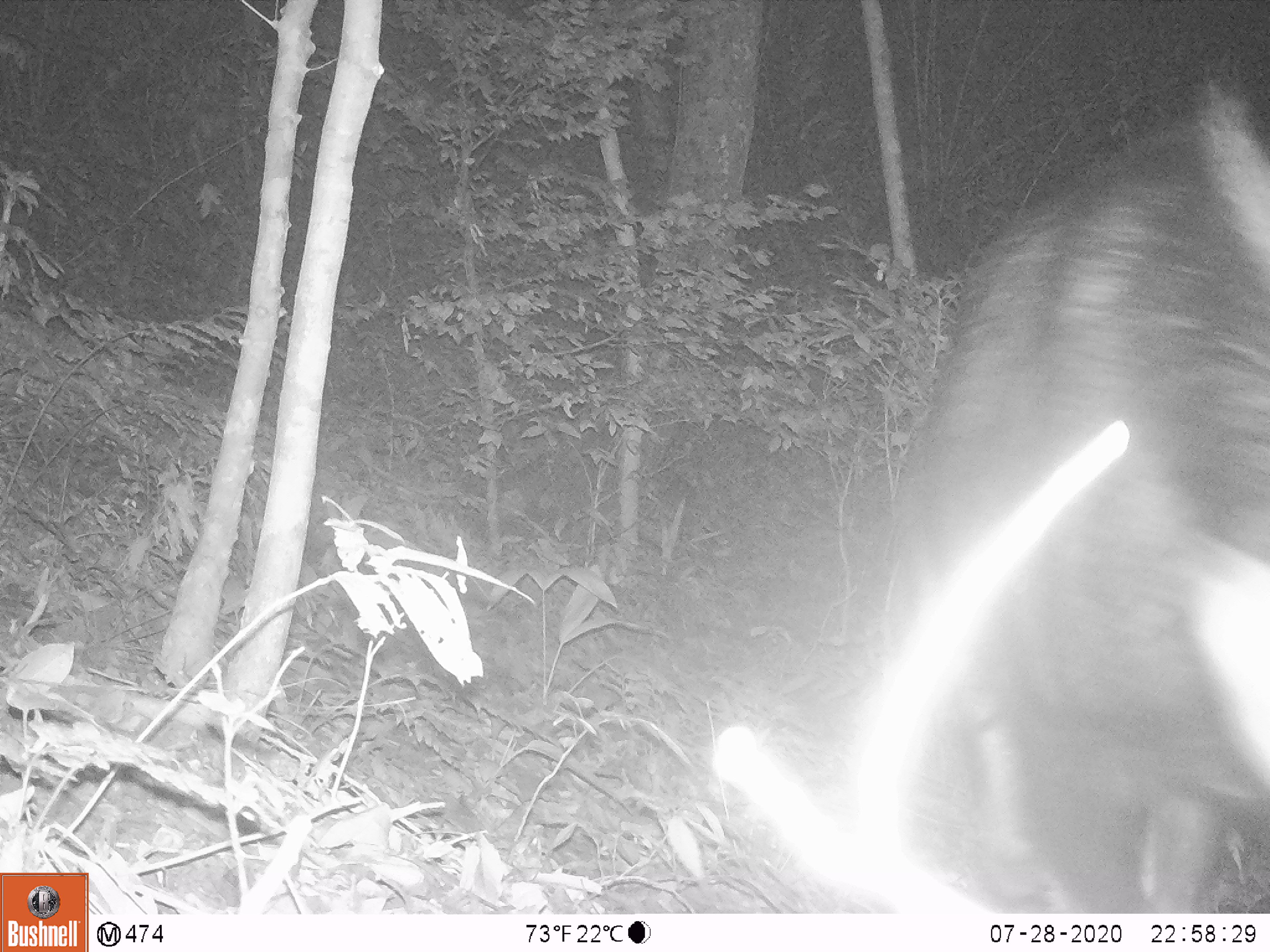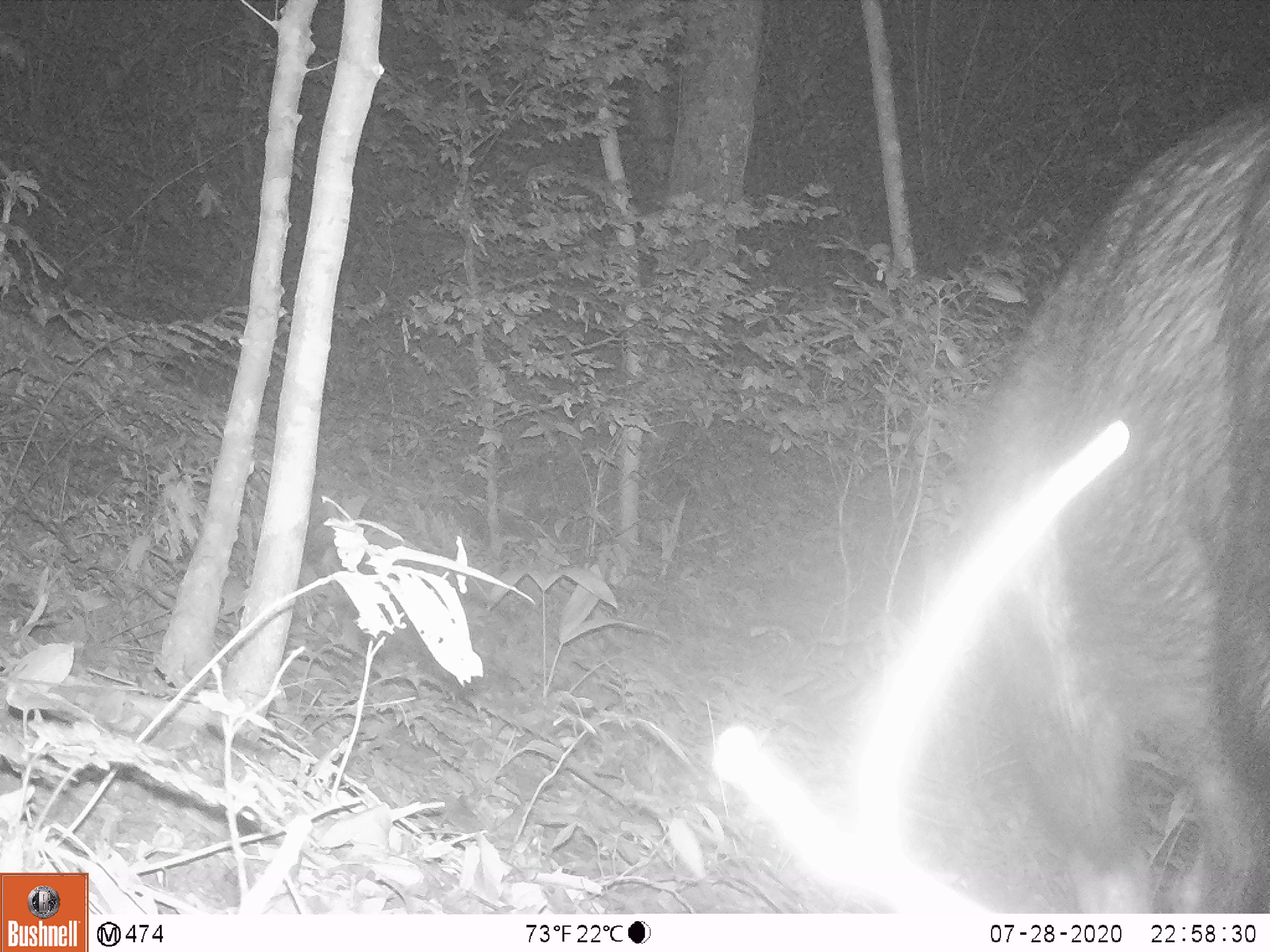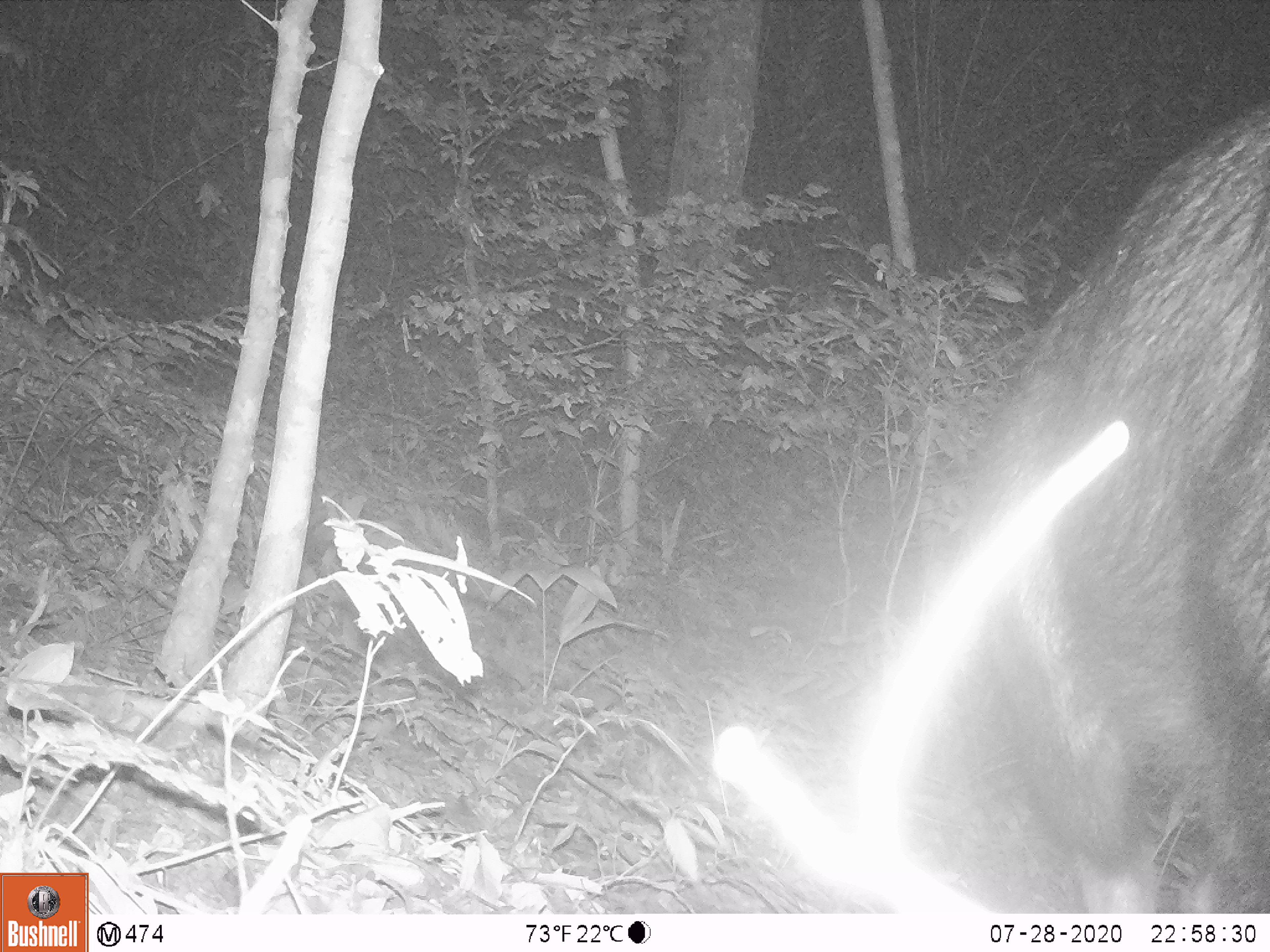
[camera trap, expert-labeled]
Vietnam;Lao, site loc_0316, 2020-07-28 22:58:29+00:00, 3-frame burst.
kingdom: Animalia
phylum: Chordata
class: Mammalia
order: Artiodactyla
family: Bovidae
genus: Capricornis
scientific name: Capricornis sumatraensis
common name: chinese serow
Chinese serow (Capricornis sumatraensis). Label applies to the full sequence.